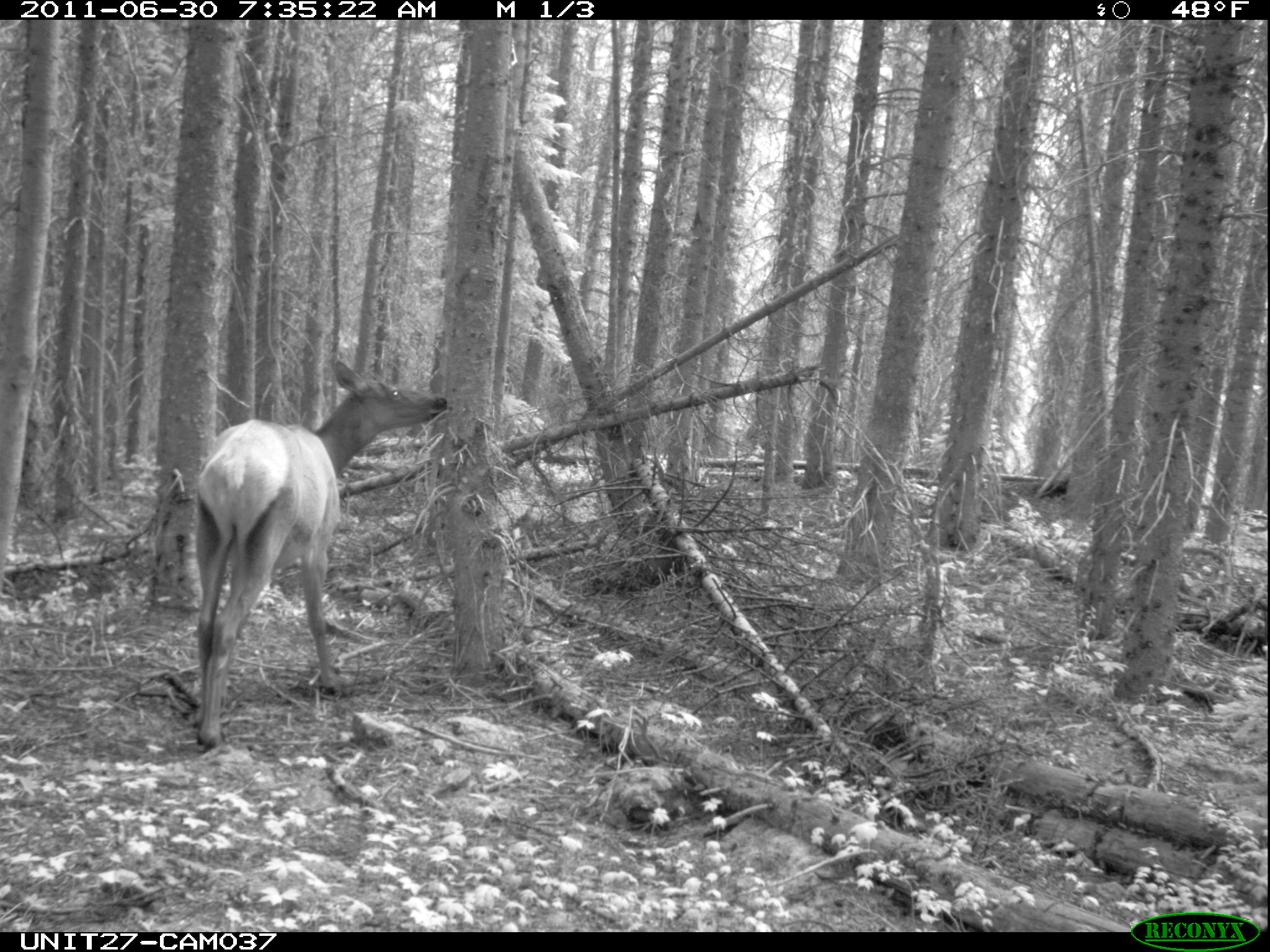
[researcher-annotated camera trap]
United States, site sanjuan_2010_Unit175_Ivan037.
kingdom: Animalia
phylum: Chordata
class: Mammalia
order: Artiodactyla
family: Cervidae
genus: Cervus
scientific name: Cervus elaphus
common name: red deer